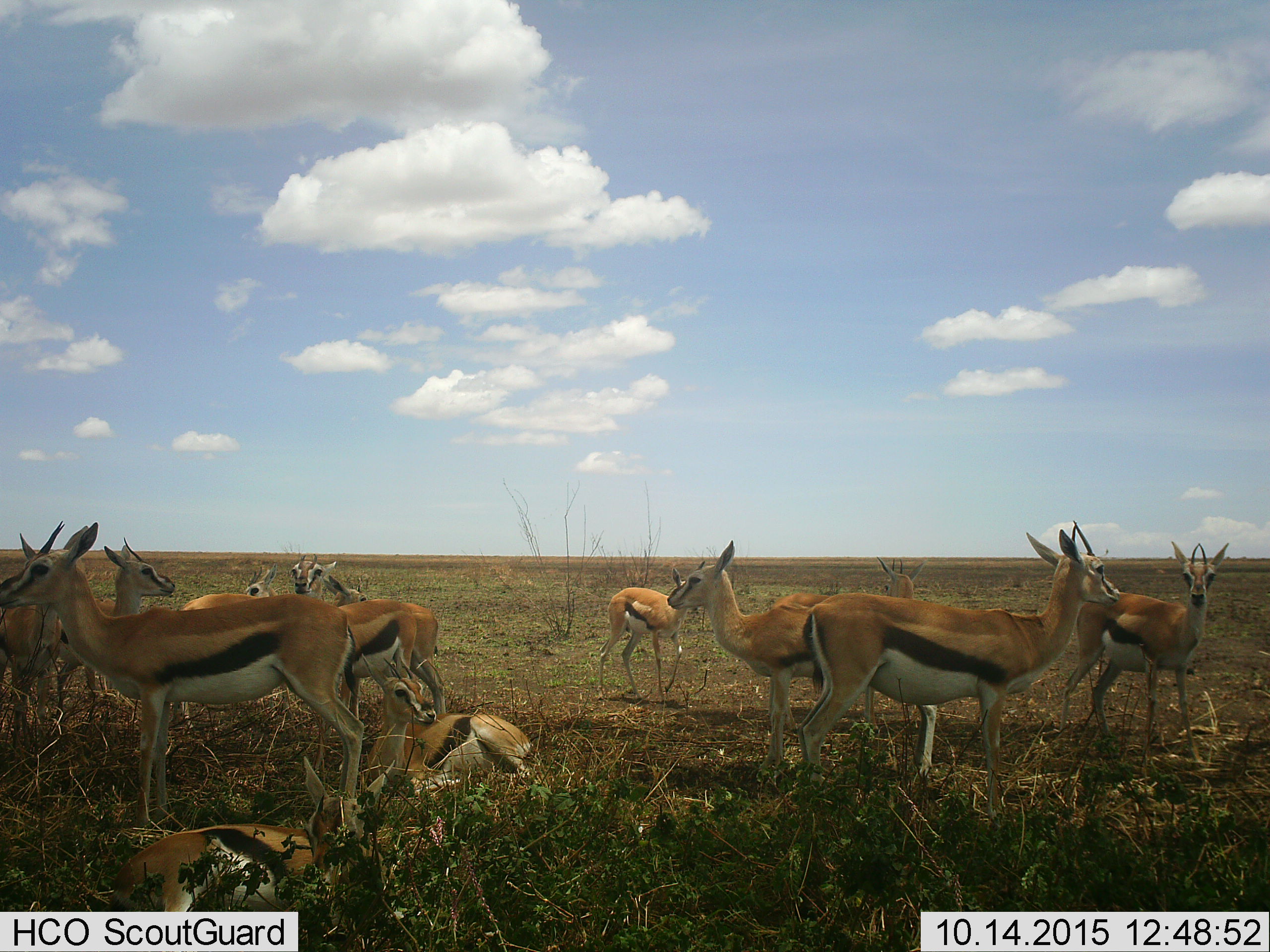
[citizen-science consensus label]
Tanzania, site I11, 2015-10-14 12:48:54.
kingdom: Animalia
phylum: Chordata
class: Mammalia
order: Artiodactyla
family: Bovidae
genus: Eudorcas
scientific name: Eudorcas thomsonii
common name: thomson's gazelle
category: gazellethomsons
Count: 11-50.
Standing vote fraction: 100%.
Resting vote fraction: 100%.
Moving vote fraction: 33%.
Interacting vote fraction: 0%.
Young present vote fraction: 0%.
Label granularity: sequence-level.